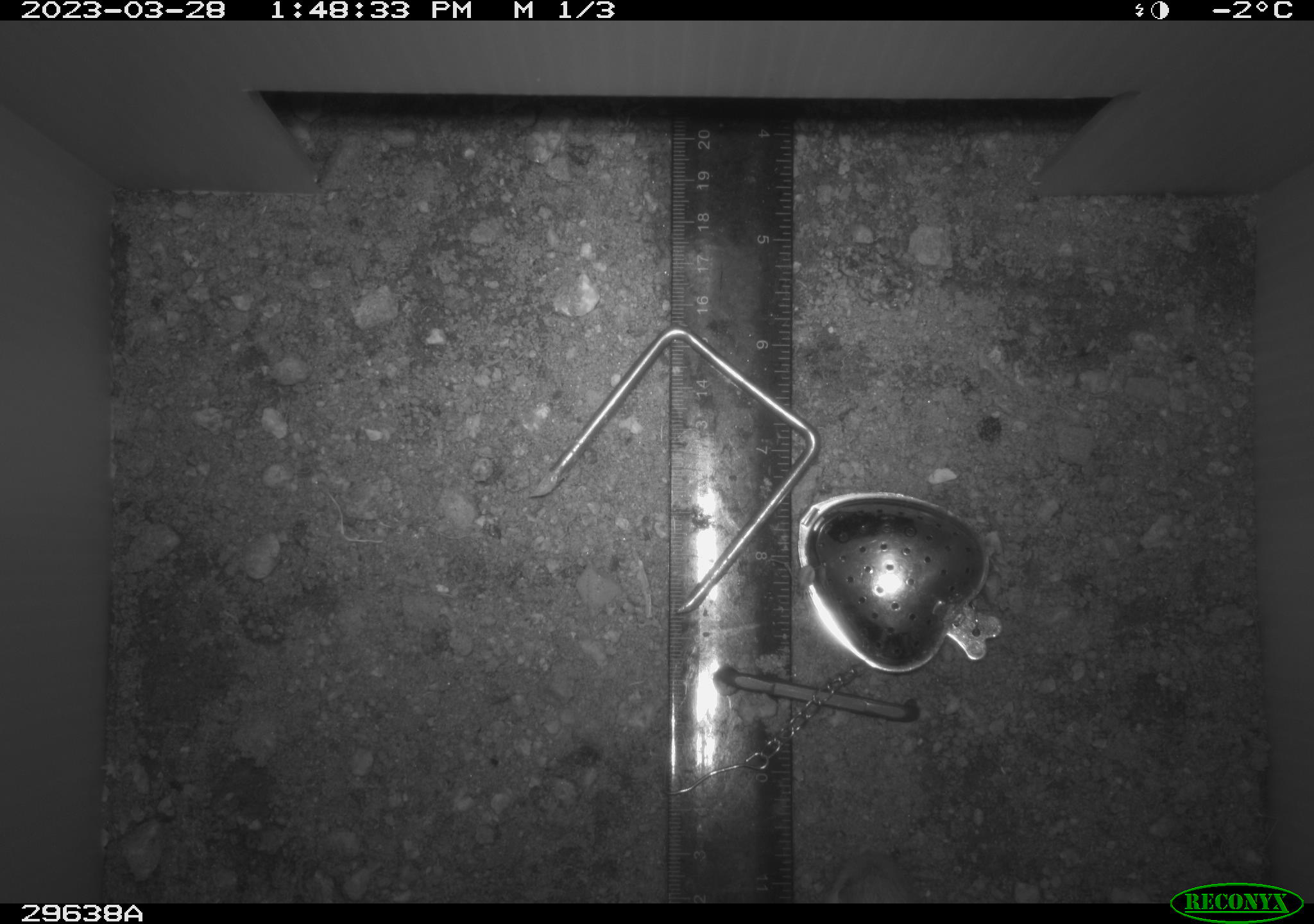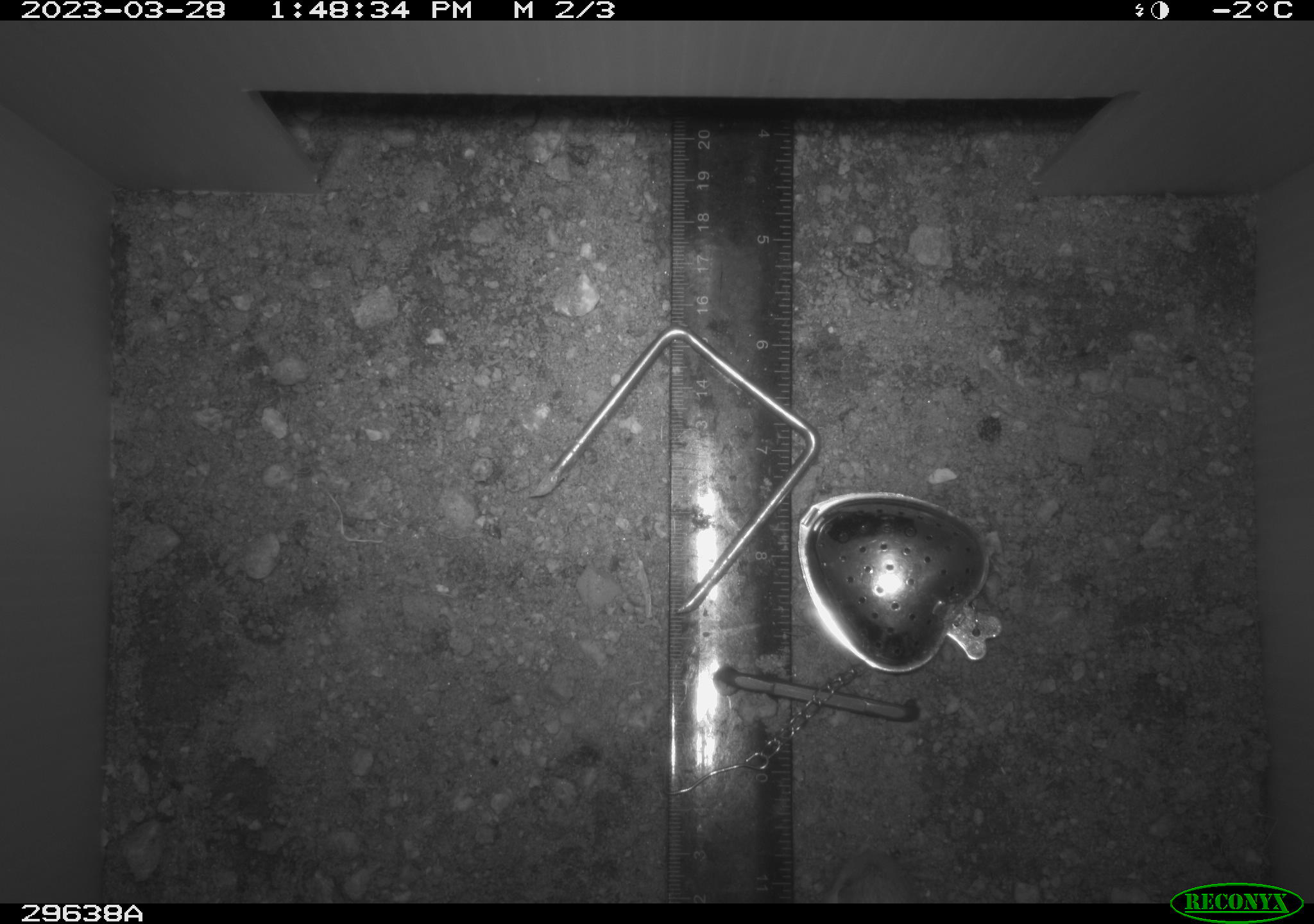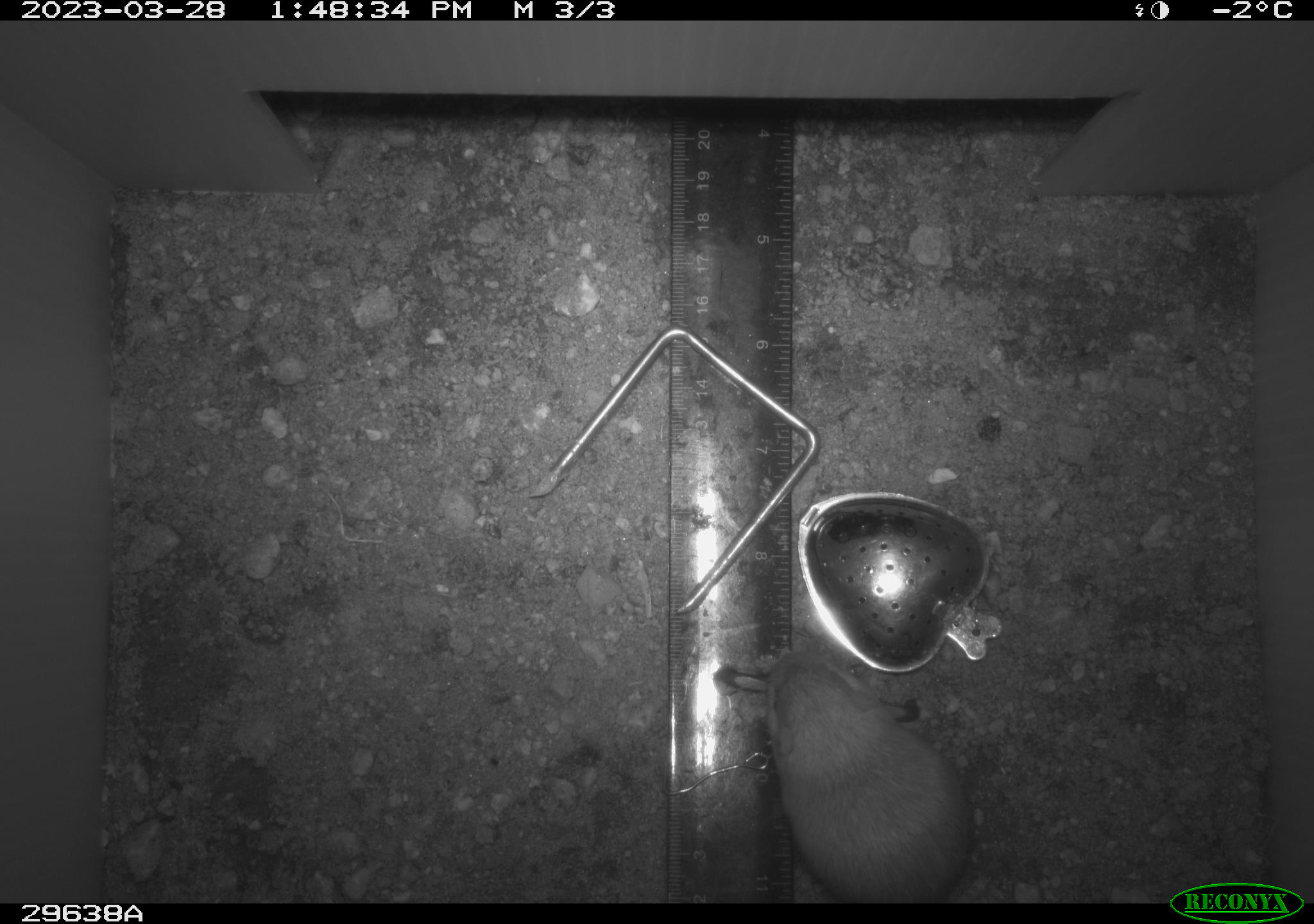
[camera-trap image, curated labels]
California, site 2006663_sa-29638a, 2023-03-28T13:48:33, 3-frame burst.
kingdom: Animalia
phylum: Chordata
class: Mammalia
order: Rodentia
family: Heteromyidae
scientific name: Heteromyidae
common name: kangaroo rats and pocket mice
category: heteromyidae family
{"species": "heteromyidae family (kangaroo rats and pocket mice) (Heteromyidae)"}